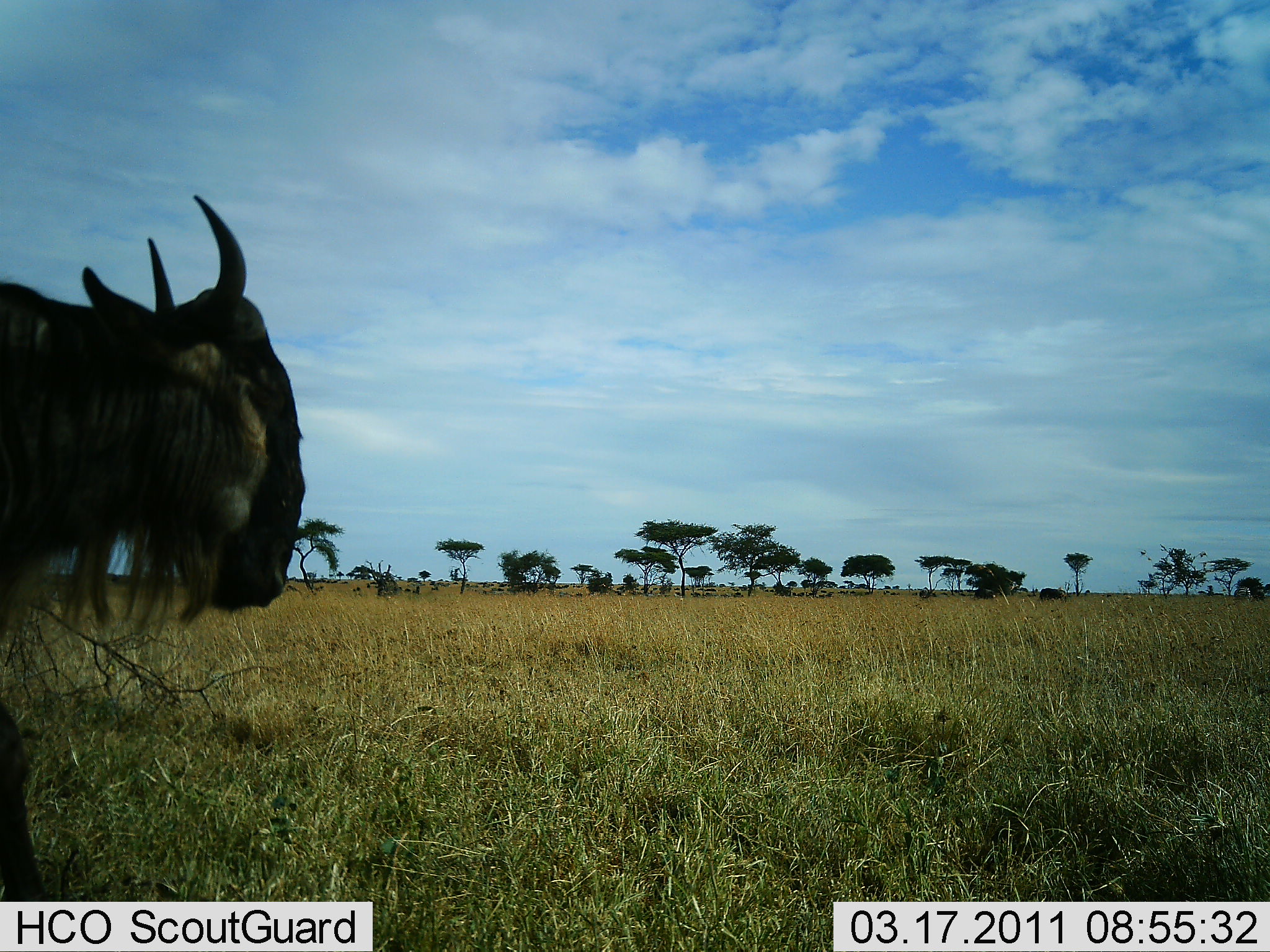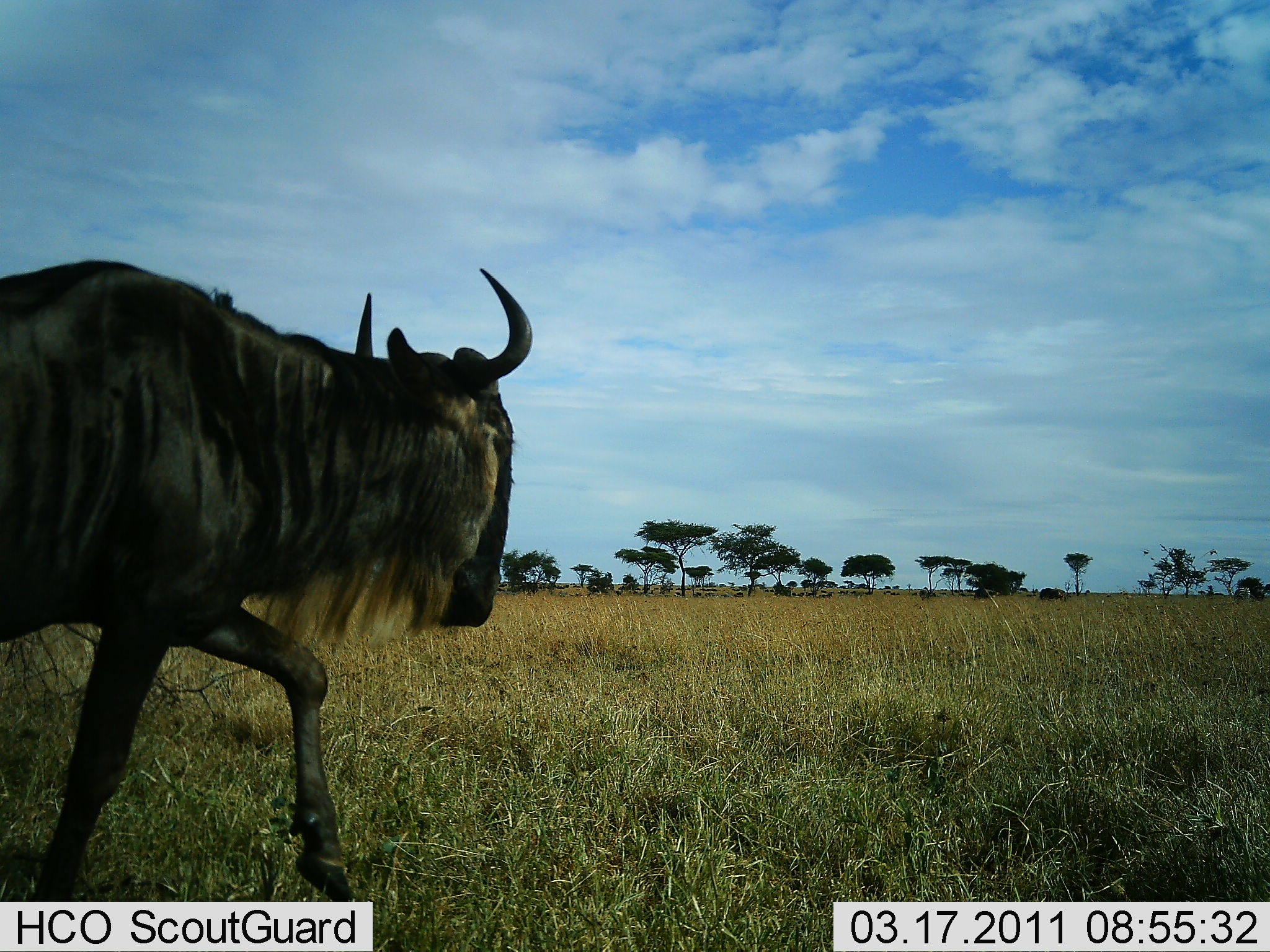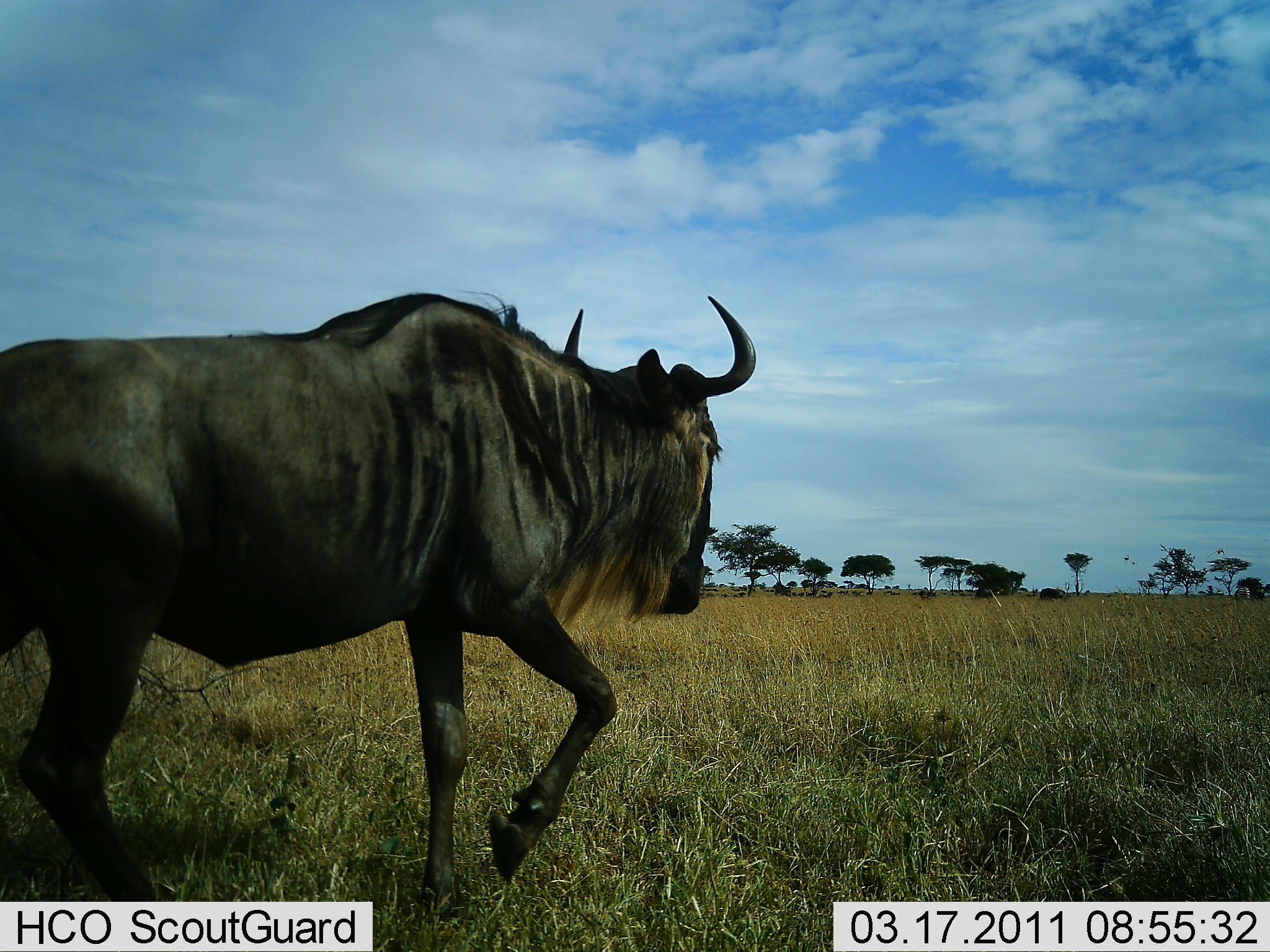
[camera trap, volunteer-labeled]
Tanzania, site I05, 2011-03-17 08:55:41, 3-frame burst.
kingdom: Animalia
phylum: Chordata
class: Mammalia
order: Artiodactyla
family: Bovidae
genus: Connochaetes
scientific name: Connochaetes taurinus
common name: blue wildebeest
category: wildebeest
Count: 1.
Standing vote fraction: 0%.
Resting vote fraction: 0%.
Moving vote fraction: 100%.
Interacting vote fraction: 0%.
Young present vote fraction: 0%.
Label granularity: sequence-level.